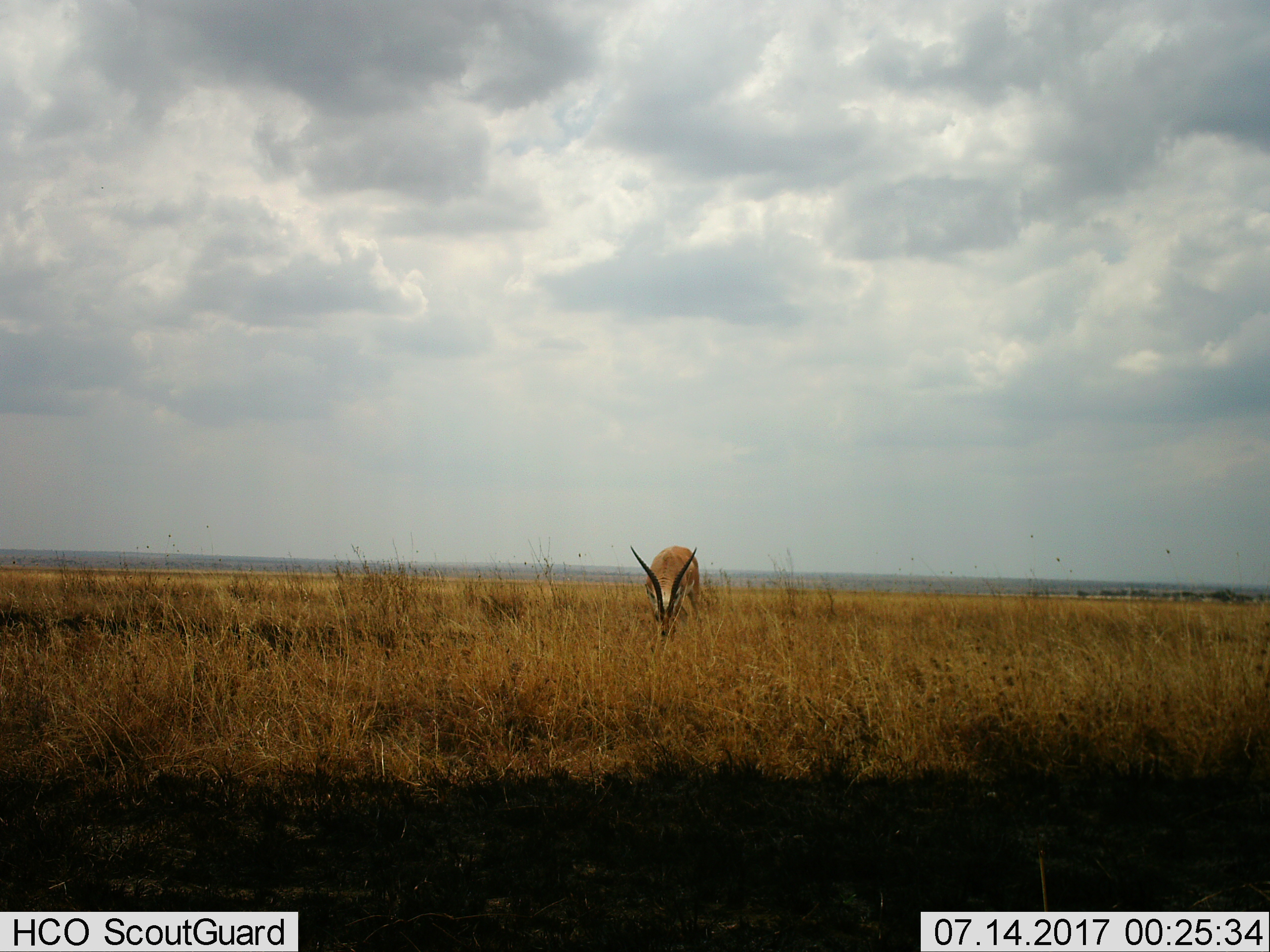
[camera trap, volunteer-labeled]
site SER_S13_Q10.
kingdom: Animalia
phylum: Chordata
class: Mammalia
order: Artiodactyla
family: Bovidae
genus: Nanger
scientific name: Nanger granti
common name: grant's gazelle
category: gazellegrants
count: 1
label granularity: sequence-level